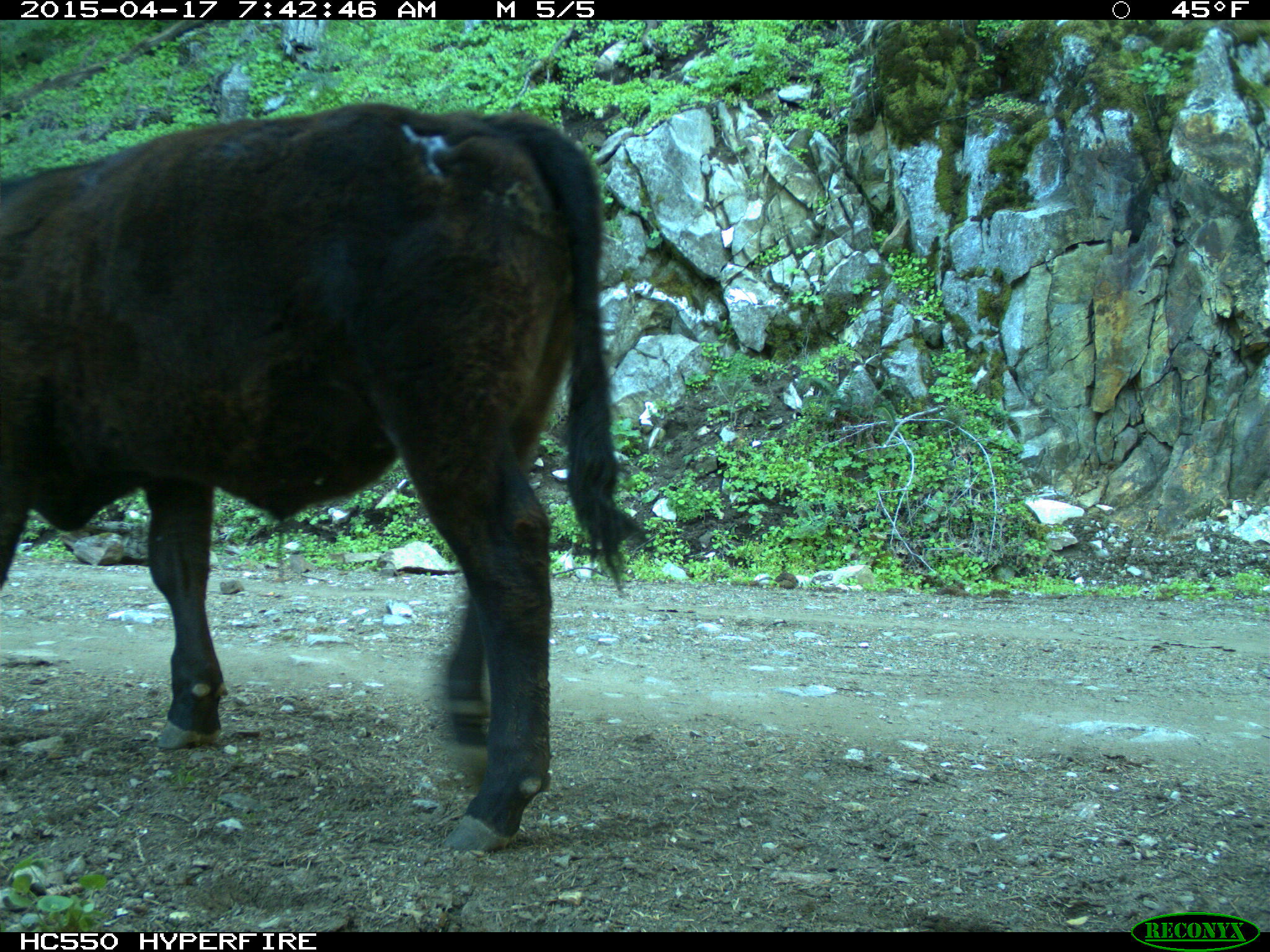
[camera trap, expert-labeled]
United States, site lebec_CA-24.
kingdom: Animalia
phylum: Chordata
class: Mammalia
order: Artiodactyla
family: Bovidae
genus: Bos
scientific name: Bos taurus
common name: domestic cow